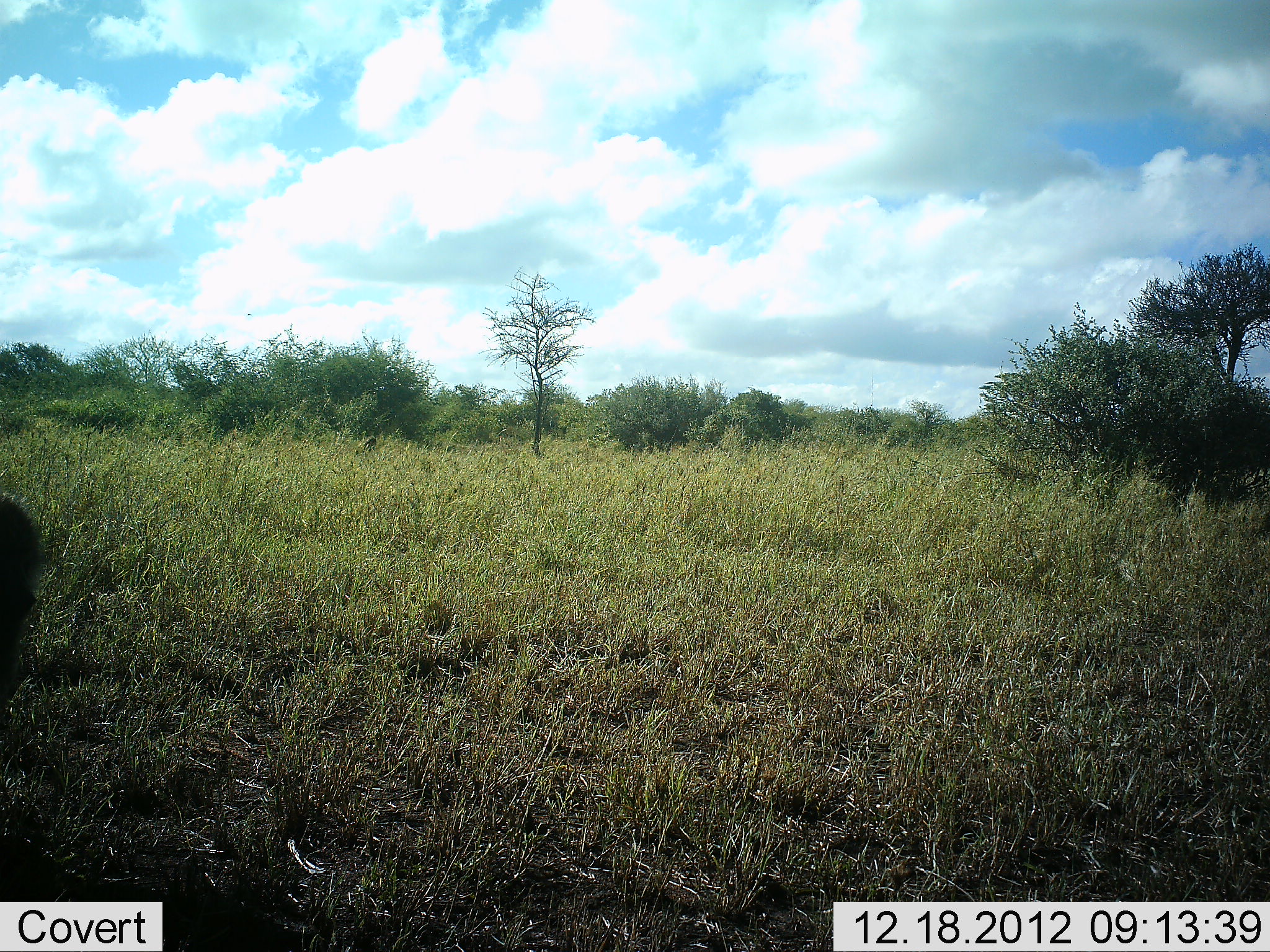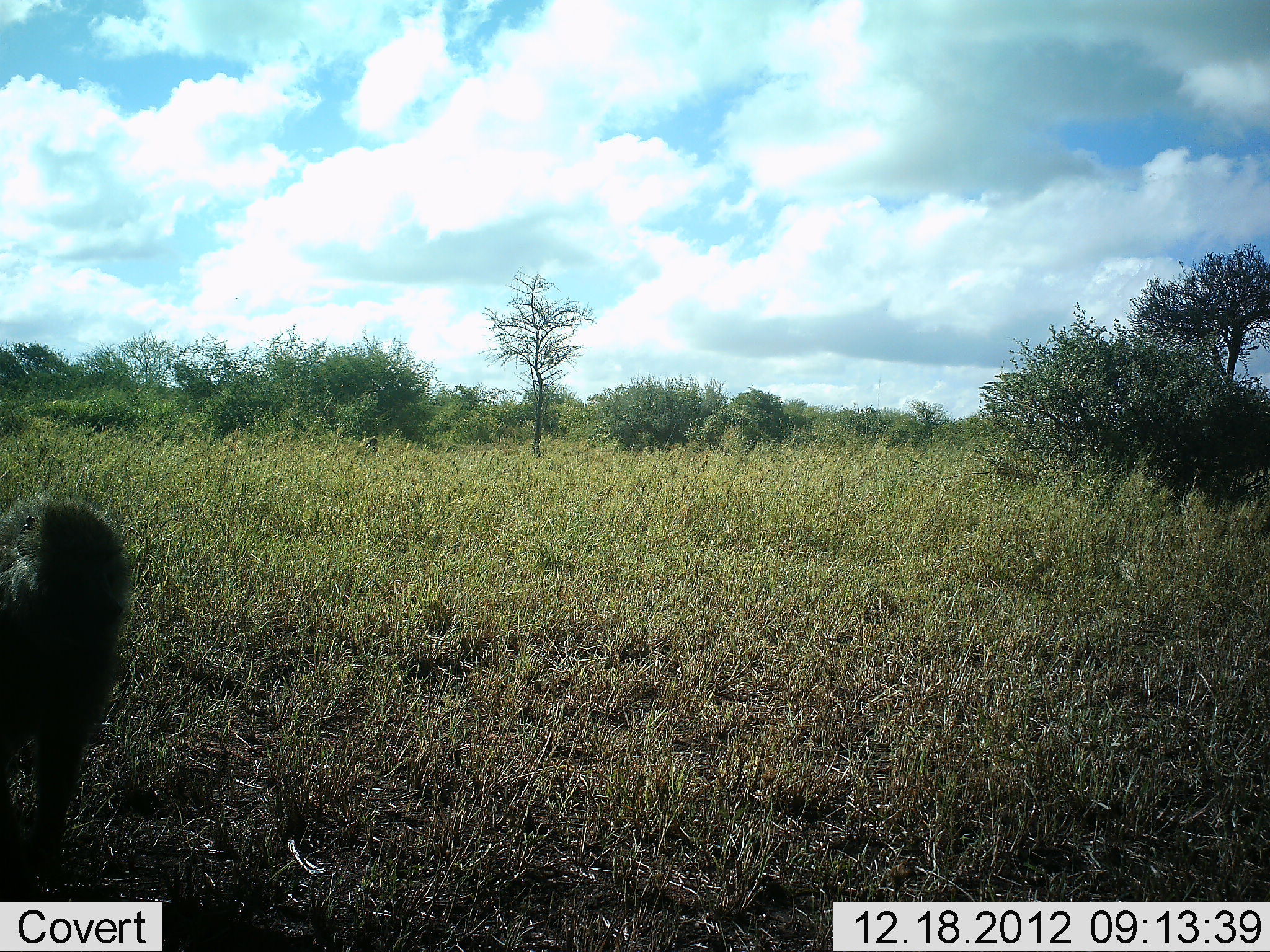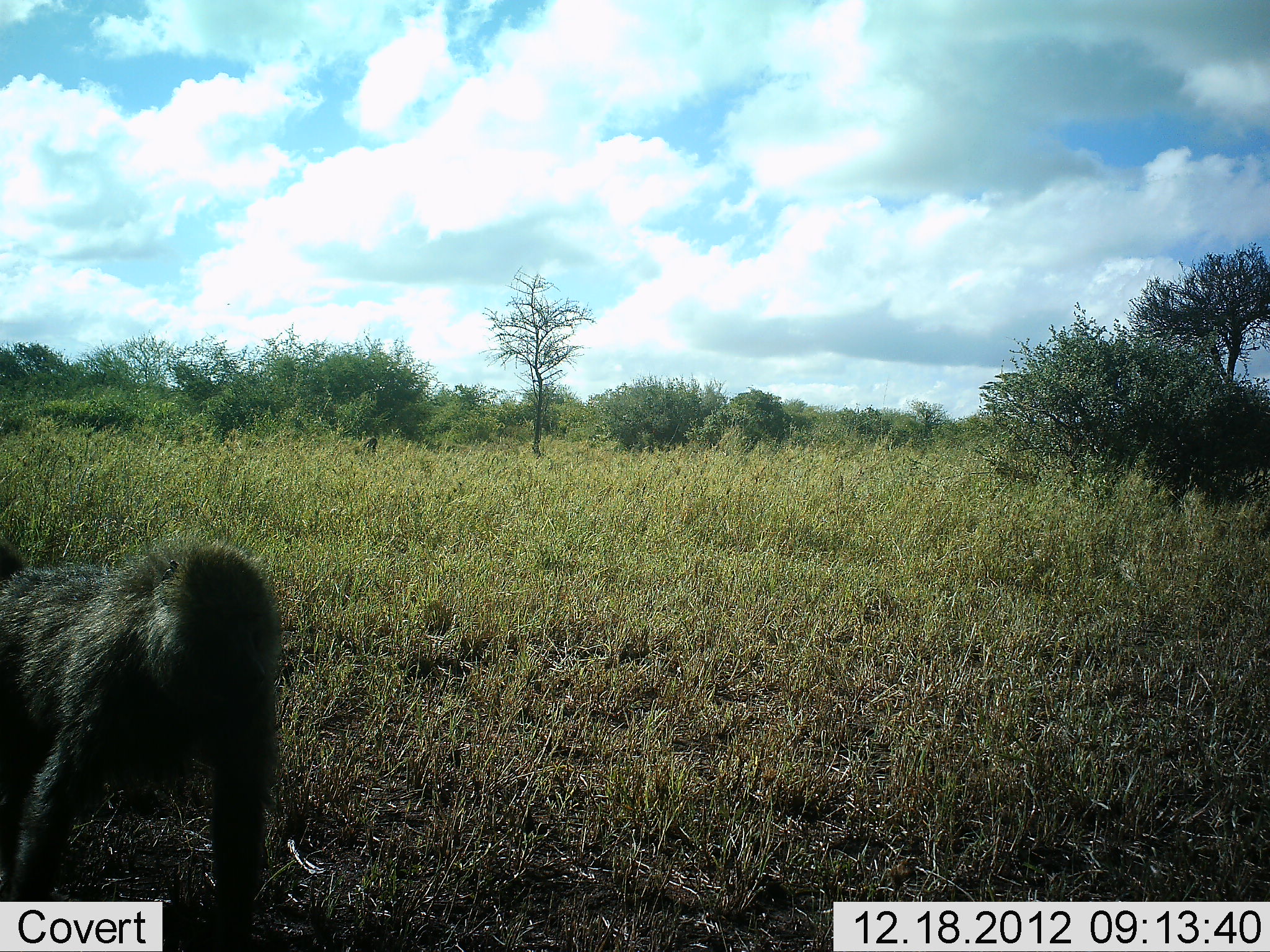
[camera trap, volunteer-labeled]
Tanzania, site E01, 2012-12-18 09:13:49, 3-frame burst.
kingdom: Animalia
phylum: Chordata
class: Mammalia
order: Primates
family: Cercopithecidae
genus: Papio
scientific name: Papio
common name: baboon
Baboon (Papio), count 1. Behavior (volunteer vote fractions): standing 5%, resting 5%, moving 89%, interacting 0%. Young present (vote fraction): 0%. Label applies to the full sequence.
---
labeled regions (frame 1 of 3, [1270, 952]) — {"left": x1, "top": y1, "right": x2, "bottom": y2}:
animal: {"left": 0, "top": 493, "right": 51, "bottom": 733}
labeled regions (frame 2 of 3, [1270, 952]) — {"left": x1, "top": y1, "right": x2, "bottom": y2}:
animal: {"left": 0, "top": 493, "right": 135, "bottom": 889}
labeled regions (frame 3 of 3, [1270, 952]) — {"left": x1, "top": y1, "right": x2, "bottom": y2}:
animal: {"left": 0, "top": 534, "right": 281, "bottom": 951}